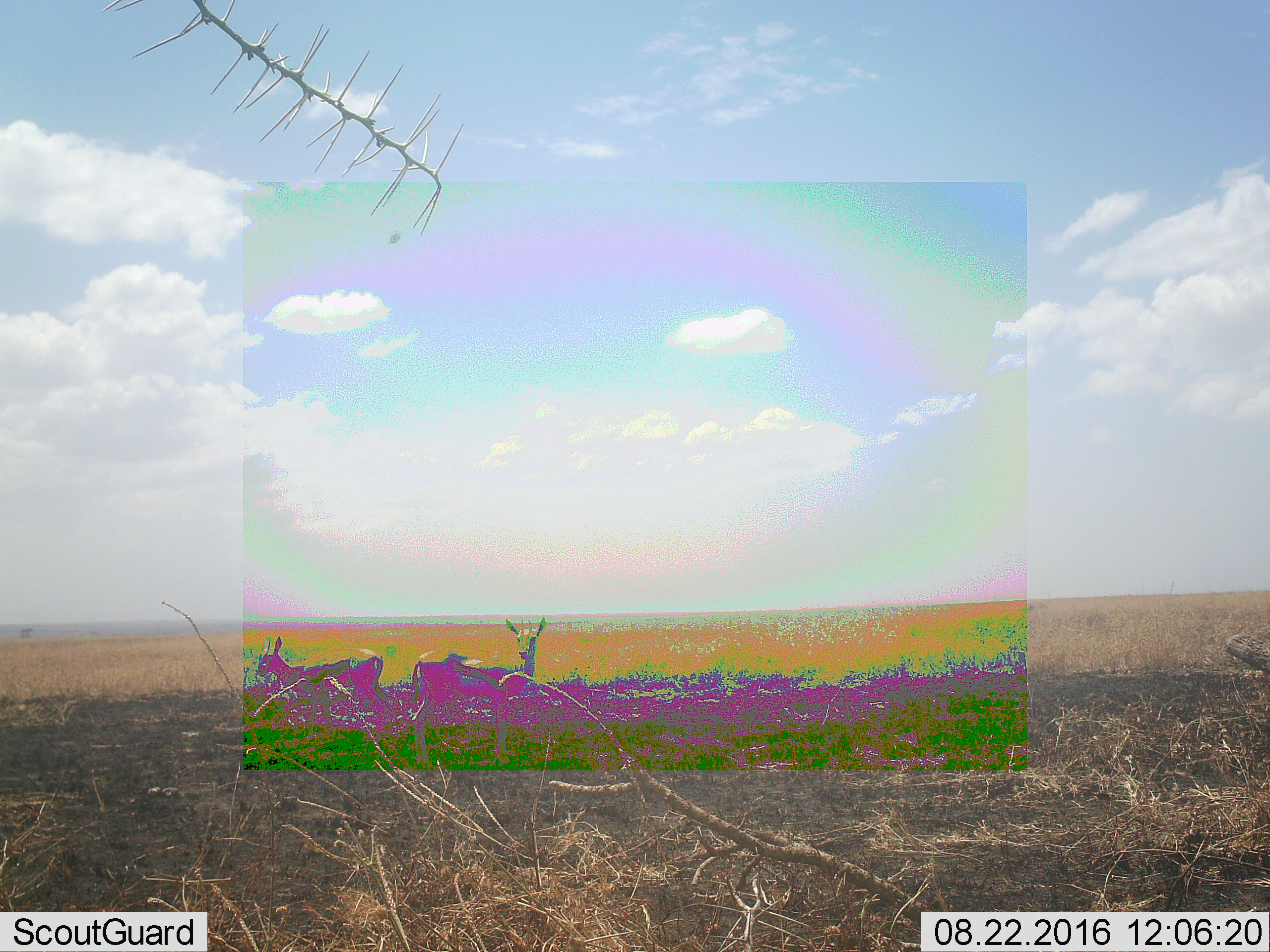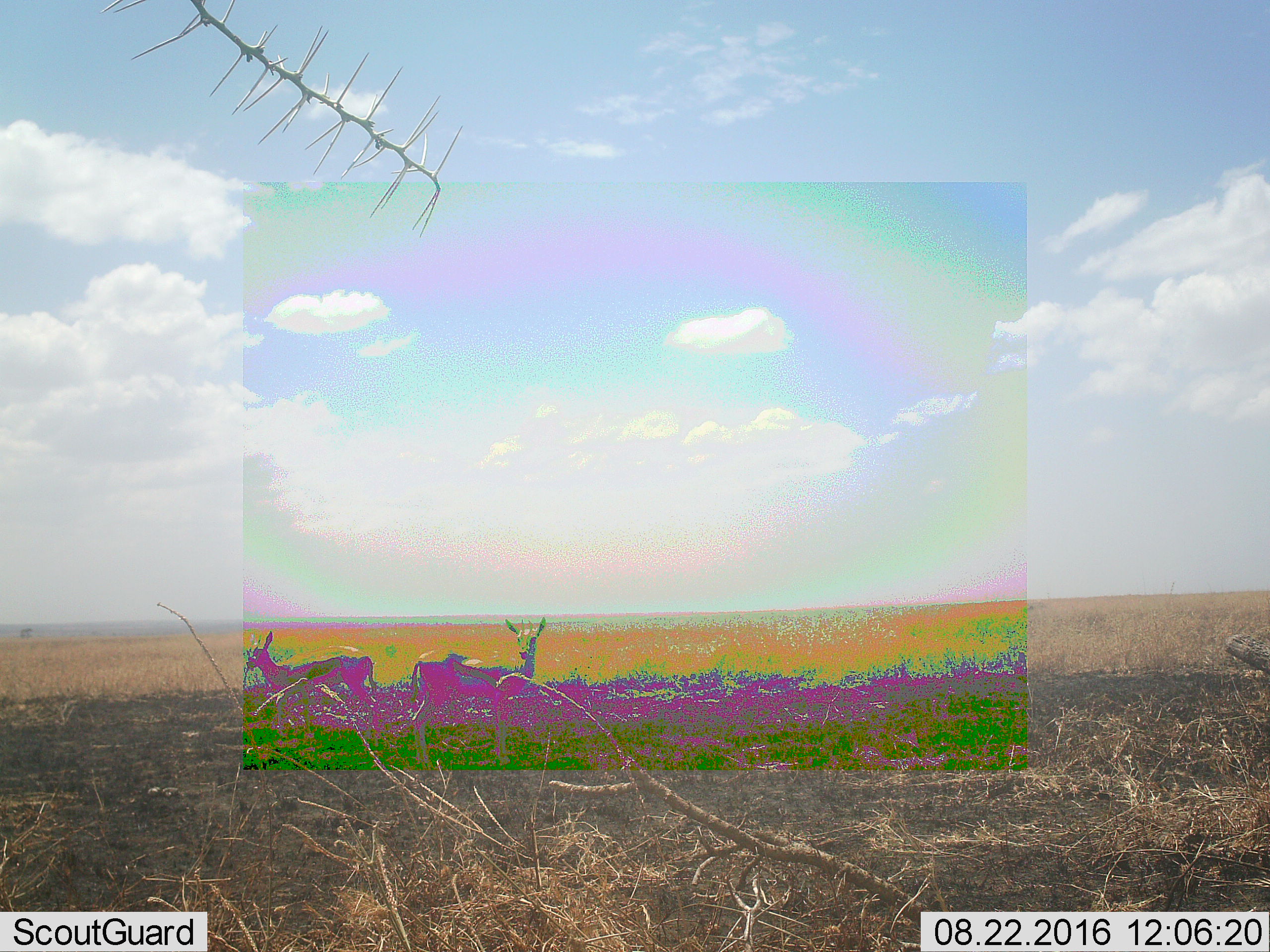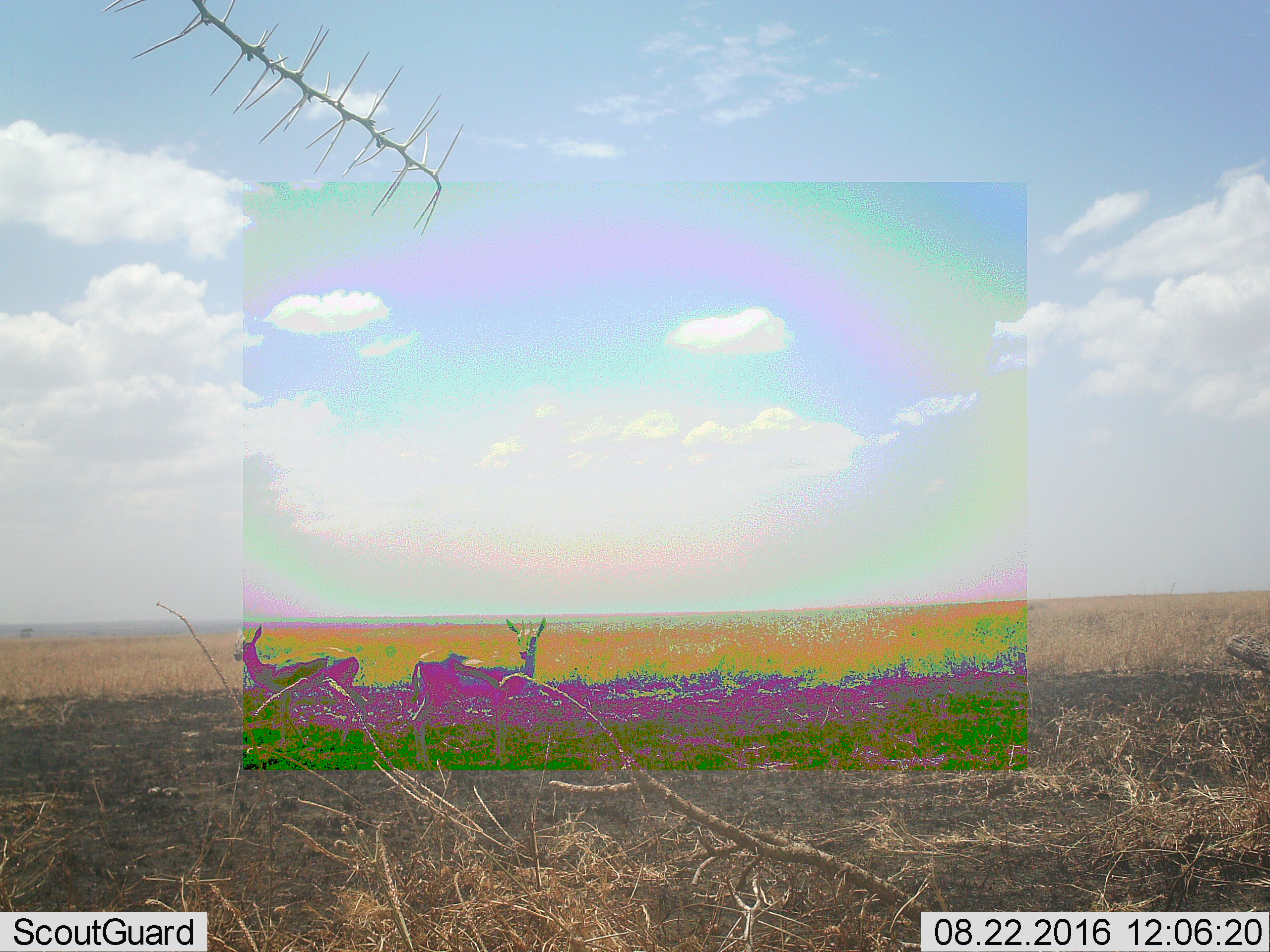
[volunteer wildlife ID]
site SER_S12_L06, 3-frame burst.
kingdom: Animalia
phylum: Chordata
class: Mammalia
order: Artiodactyla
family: Bovidae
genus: Eudorcas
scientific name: Eudorcas thomsonii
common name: thomson's gazelle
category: gazellethomsons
Gazellethomsons (thomson's gazelle) (Eudorcas thomsonii), count 2. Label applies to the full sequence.